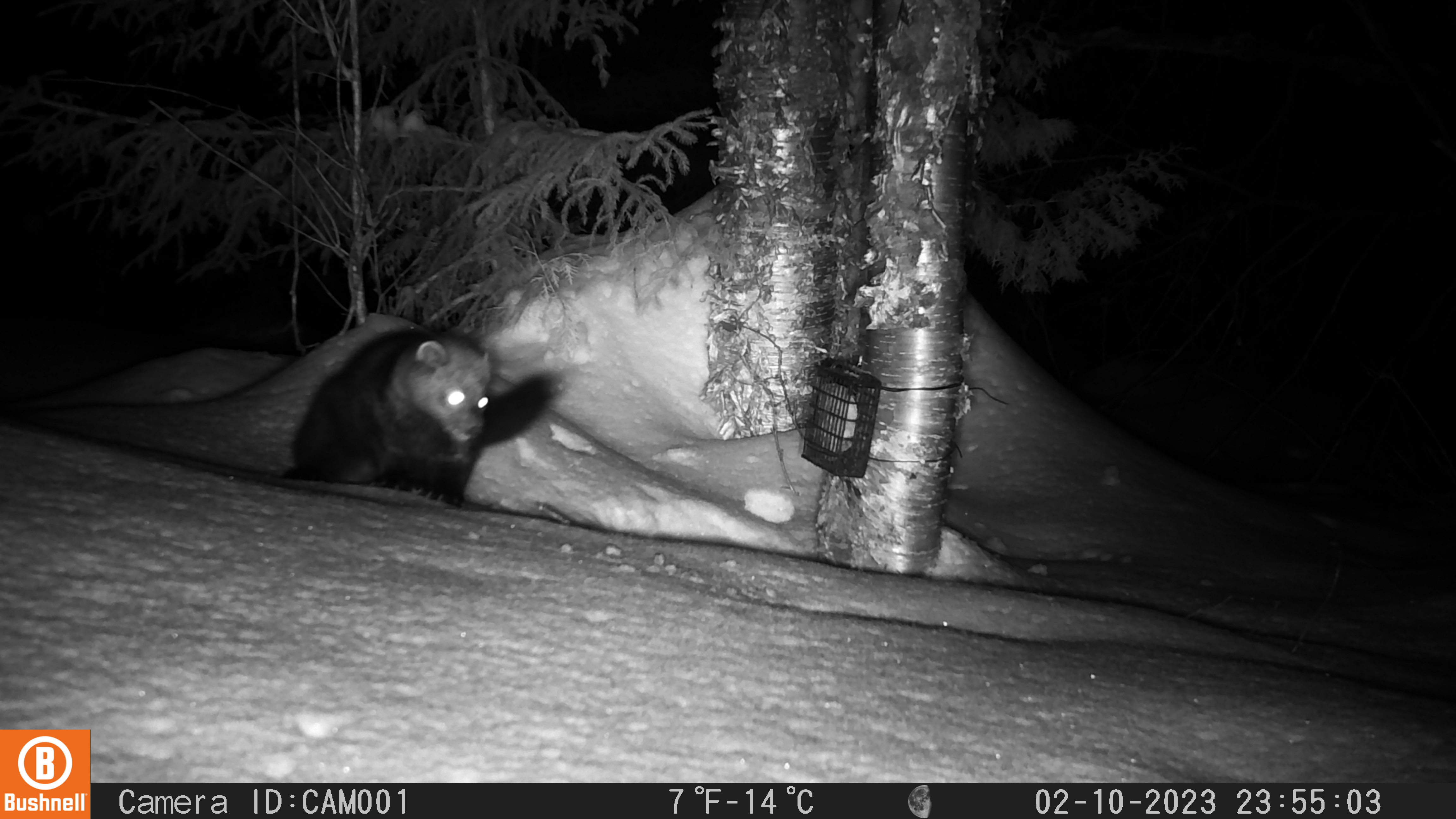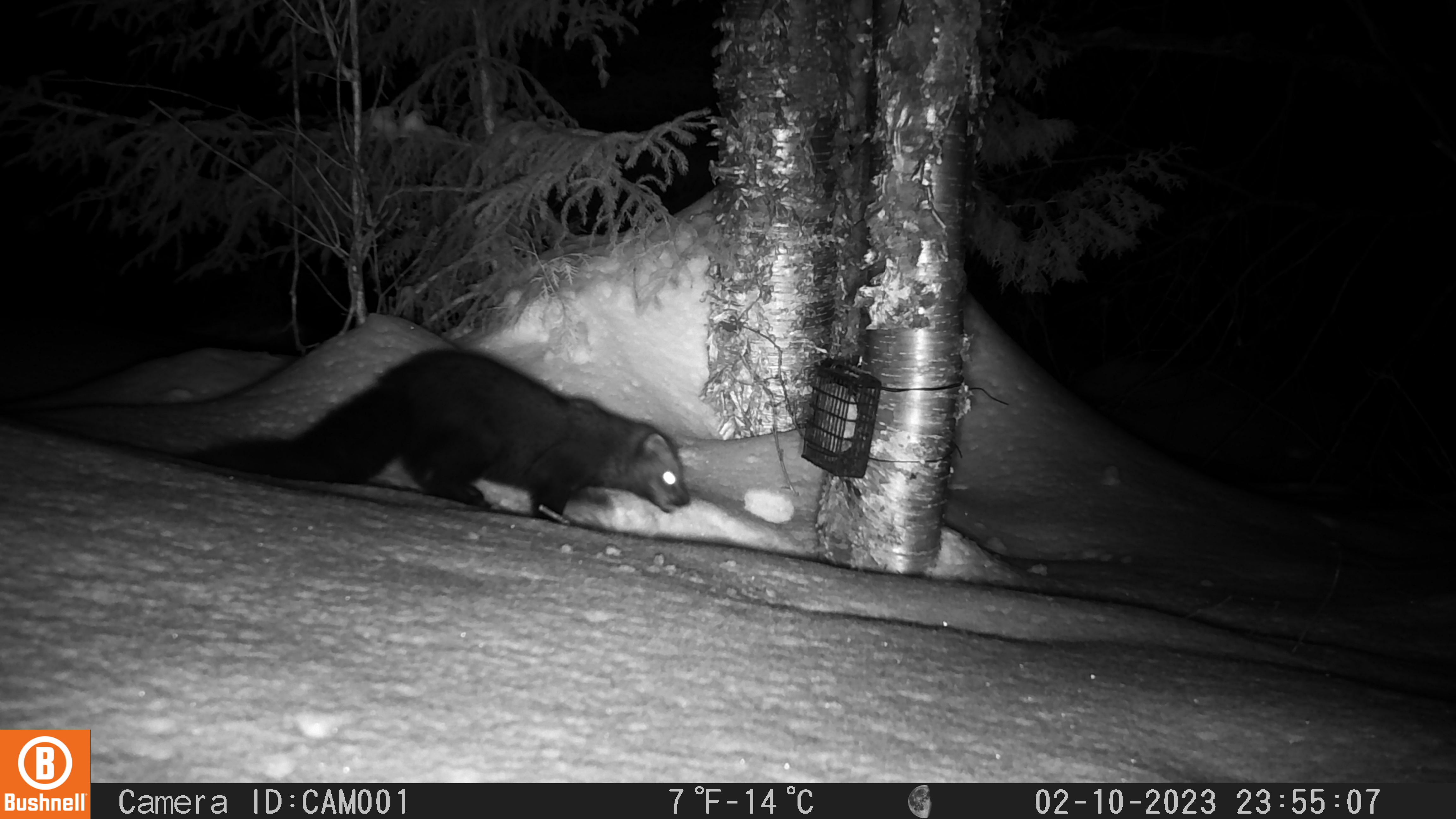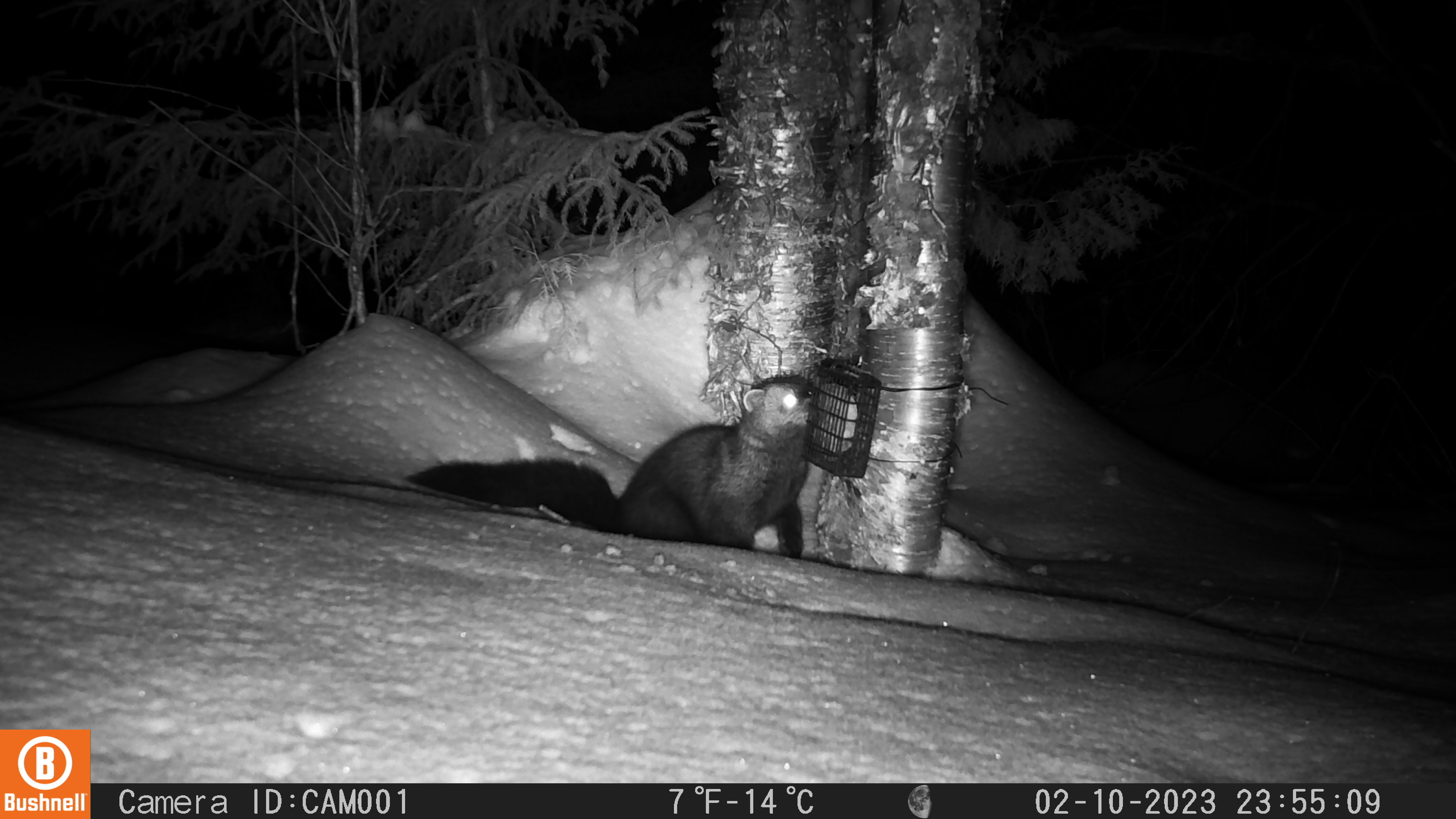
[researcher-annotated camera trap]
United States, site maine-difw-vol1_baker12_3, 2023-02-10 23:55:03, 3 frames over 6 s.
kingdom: Animalia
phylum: Chordata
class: Mammalia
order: Carnivora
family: Mustelidae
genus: Pekania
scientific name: Pekania pennanti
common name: fisher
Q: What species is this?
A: Fisher (Pekania pennanti).